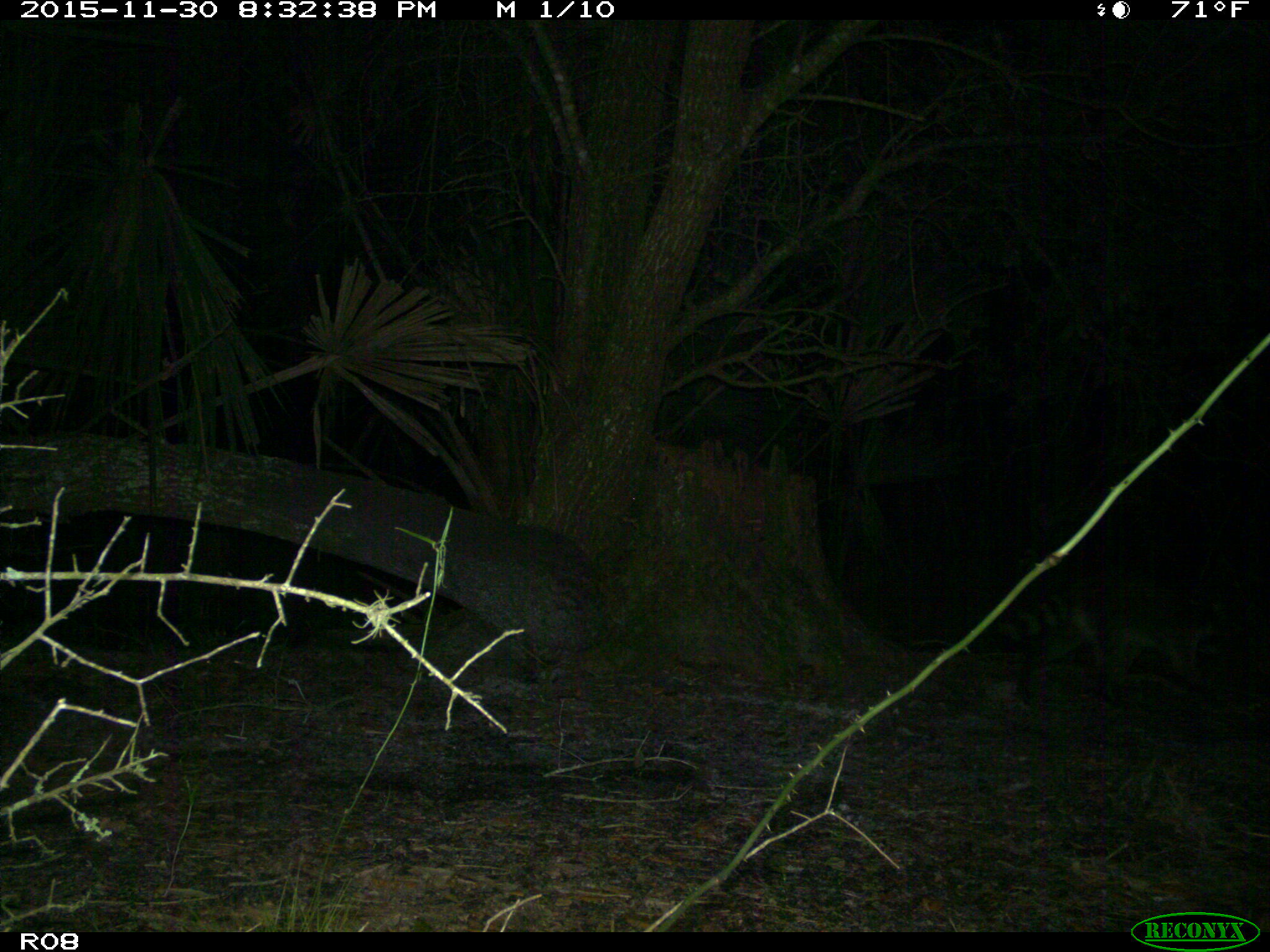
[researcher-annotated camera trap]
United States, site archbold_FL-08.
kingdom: Animalia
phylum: Chordata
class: Mammalia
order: Carnivora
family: Procyonidae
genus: Procyon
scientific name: Procyon lotor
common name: common raccoon